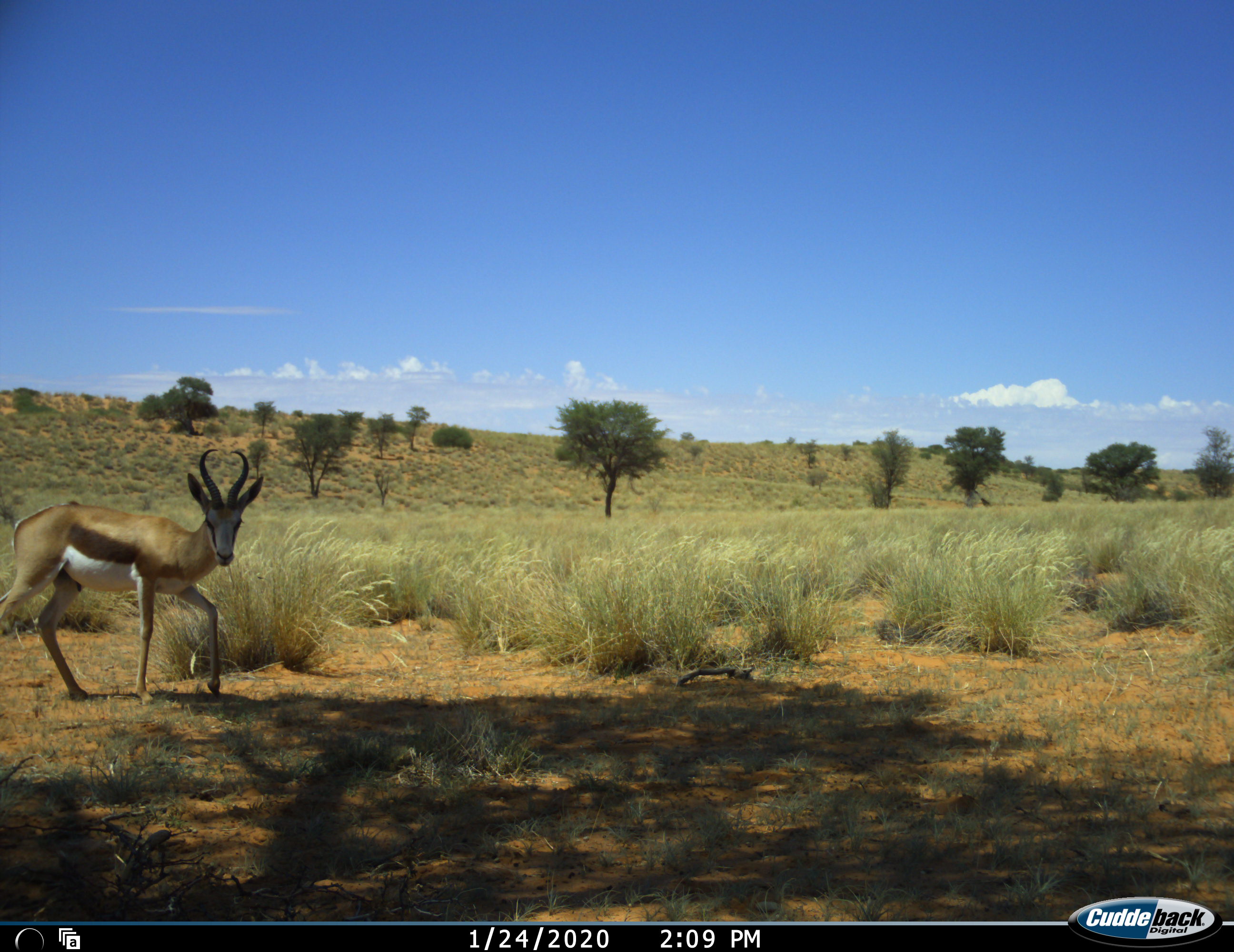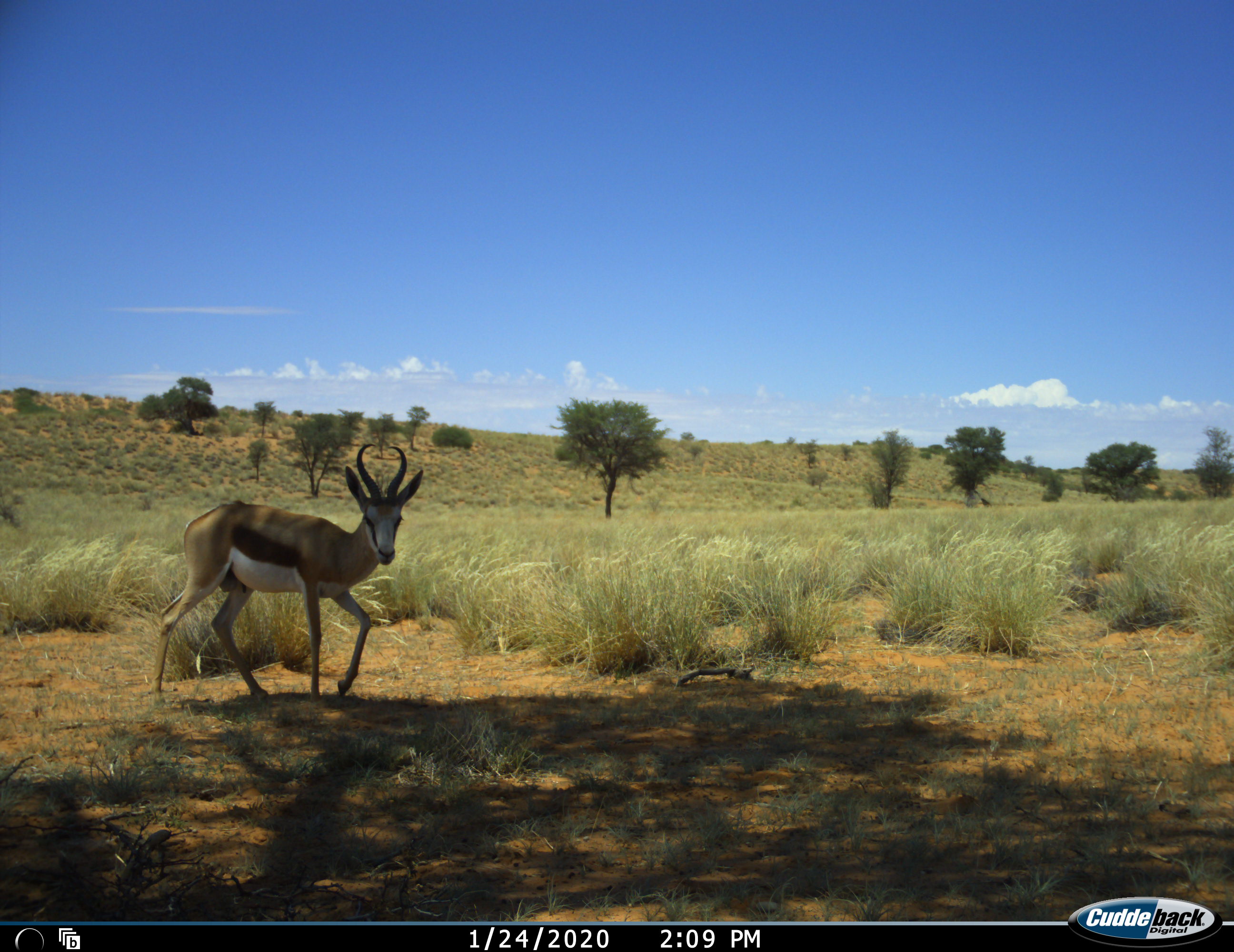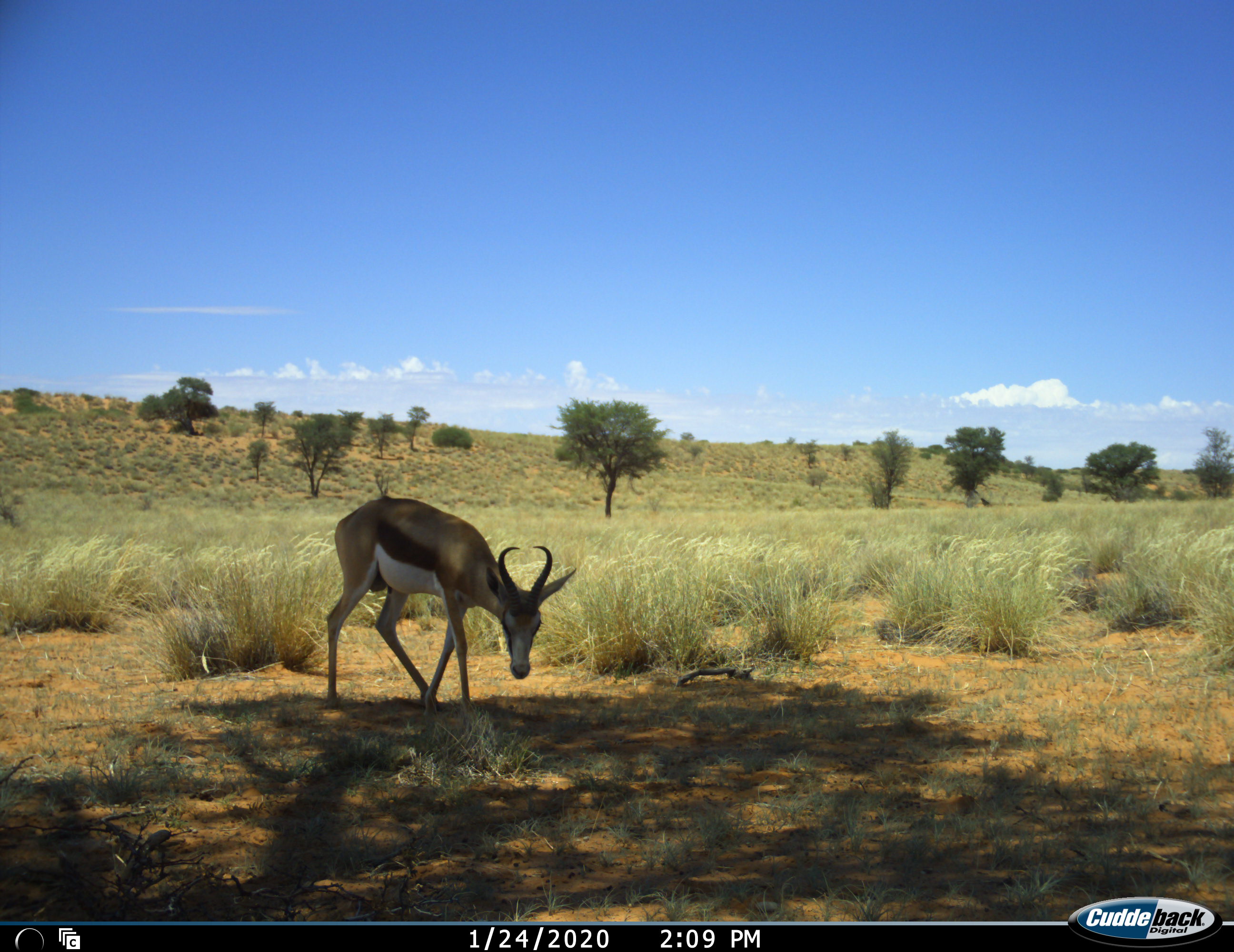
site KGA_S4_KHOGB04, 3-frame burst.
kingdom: Animalia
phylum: Chordata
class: Mammalia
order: Artiodactyla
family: Bovidae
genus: Antidorcas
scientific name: Antidorcas marsupialis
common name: springbok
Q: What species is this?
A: Springbok (Antidorcas marsupialis).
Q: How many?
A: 1.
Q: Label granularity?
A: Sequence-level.